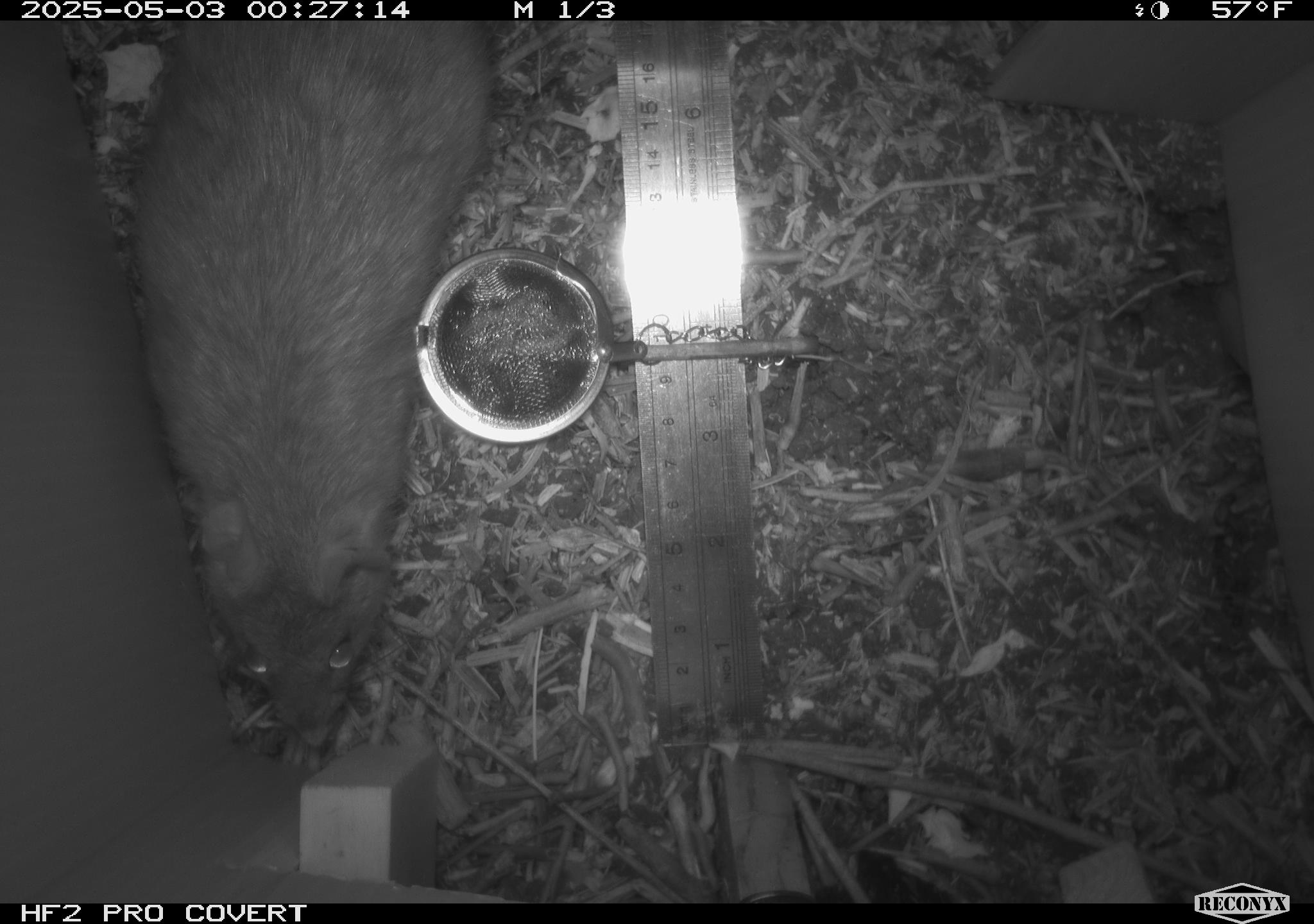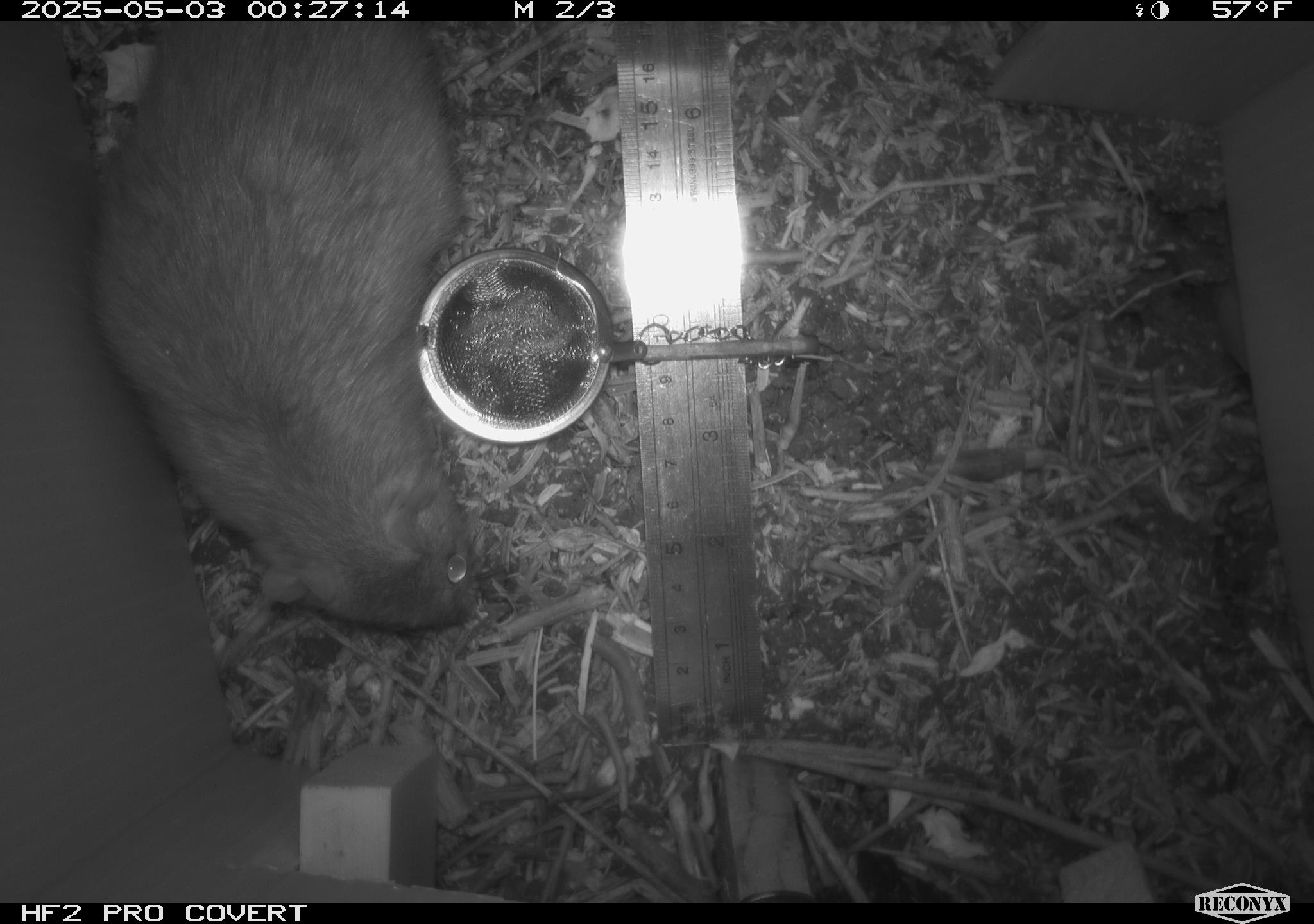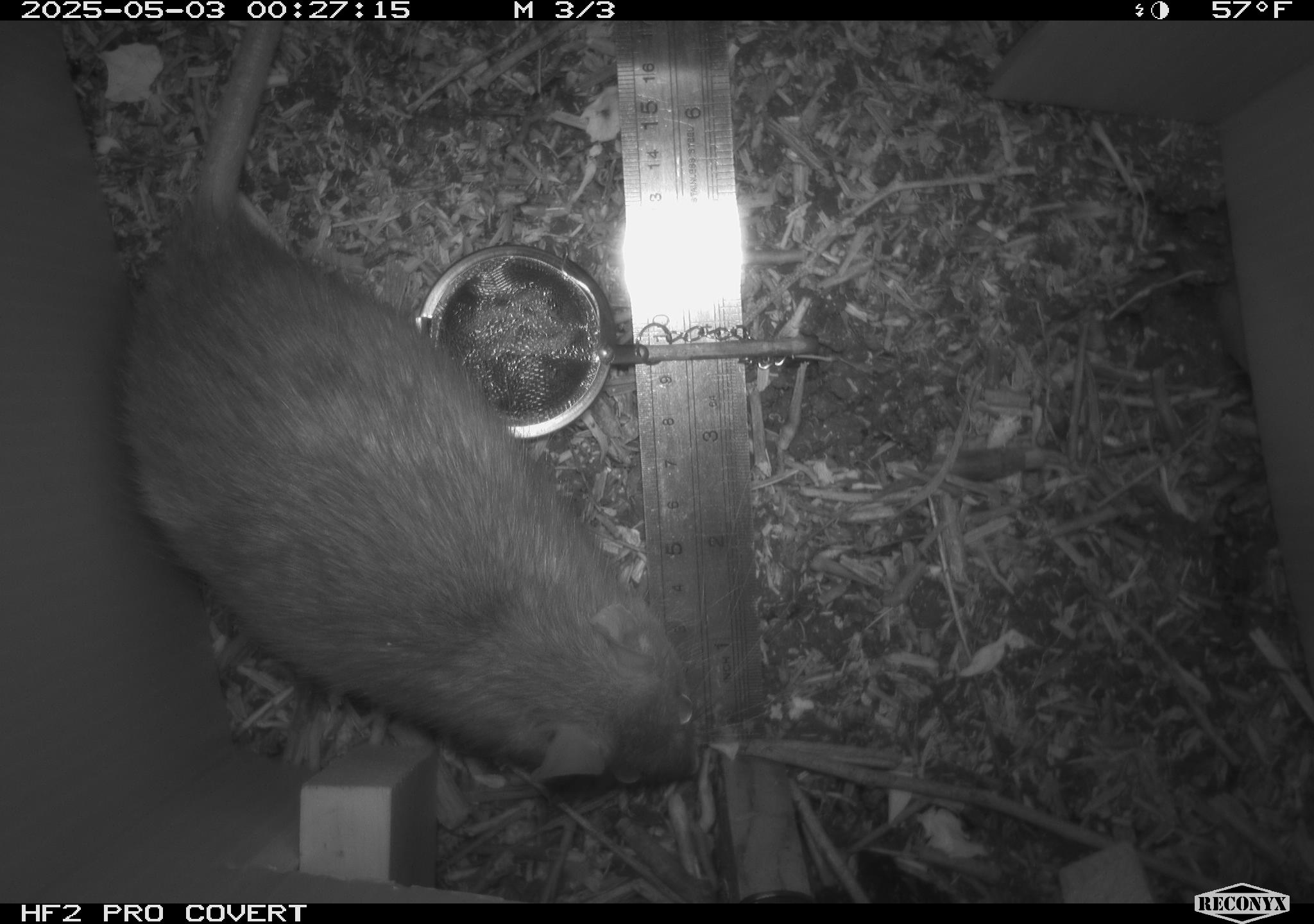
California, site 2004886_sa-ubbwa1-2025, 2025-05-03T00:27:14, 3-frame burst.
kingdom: Animalia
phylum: Chordata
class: Mammalia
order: Rodentia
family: Muridae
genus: Rattus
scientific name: Rattus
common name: rat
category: rattus species